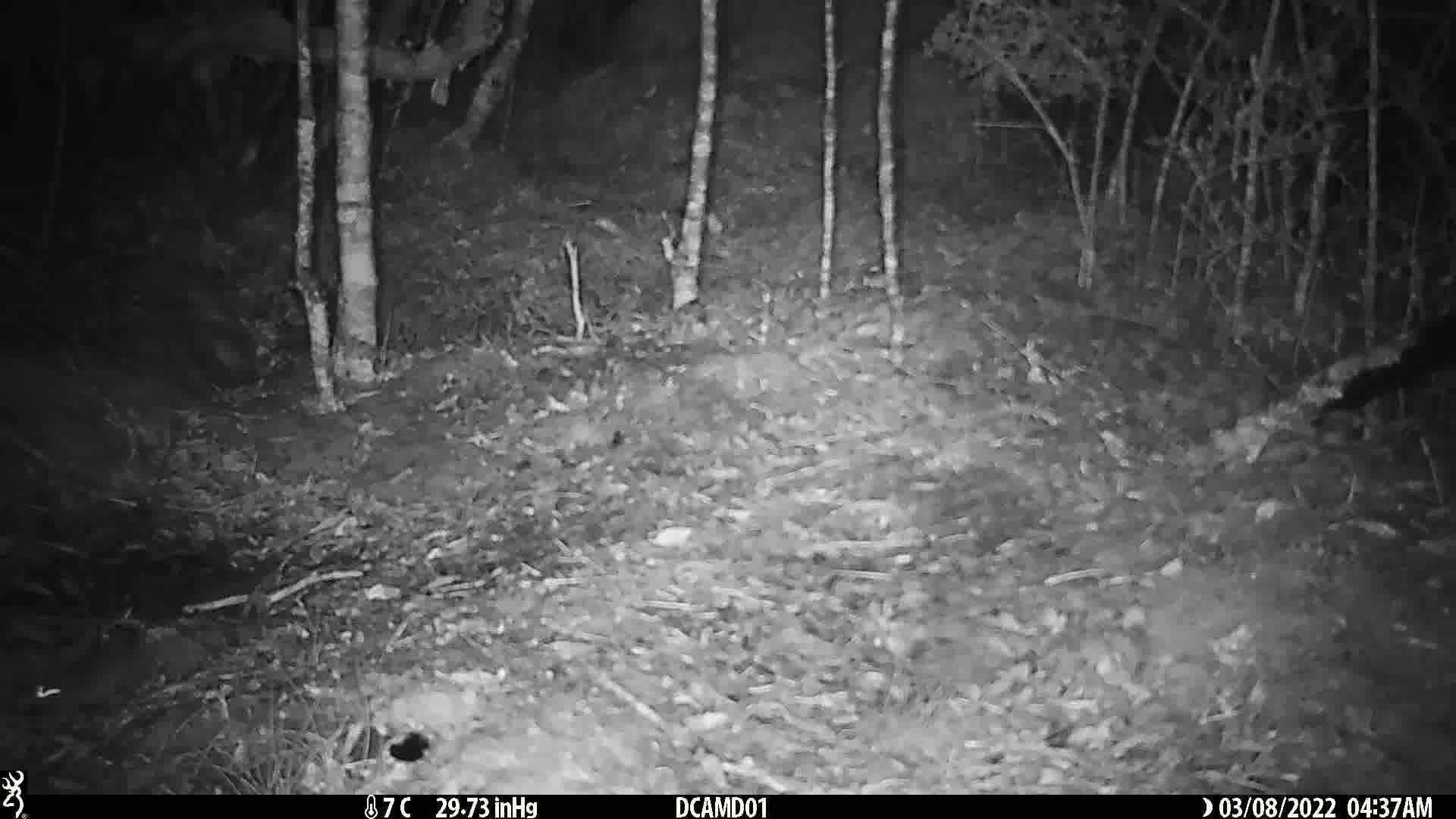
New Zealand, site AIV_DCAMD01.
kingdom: Animalia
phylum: Chordata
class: Mammalia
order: Rodentia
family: Muridae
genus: Mus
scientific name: Mus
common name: mouse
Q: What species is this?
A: Mouse (Mus).